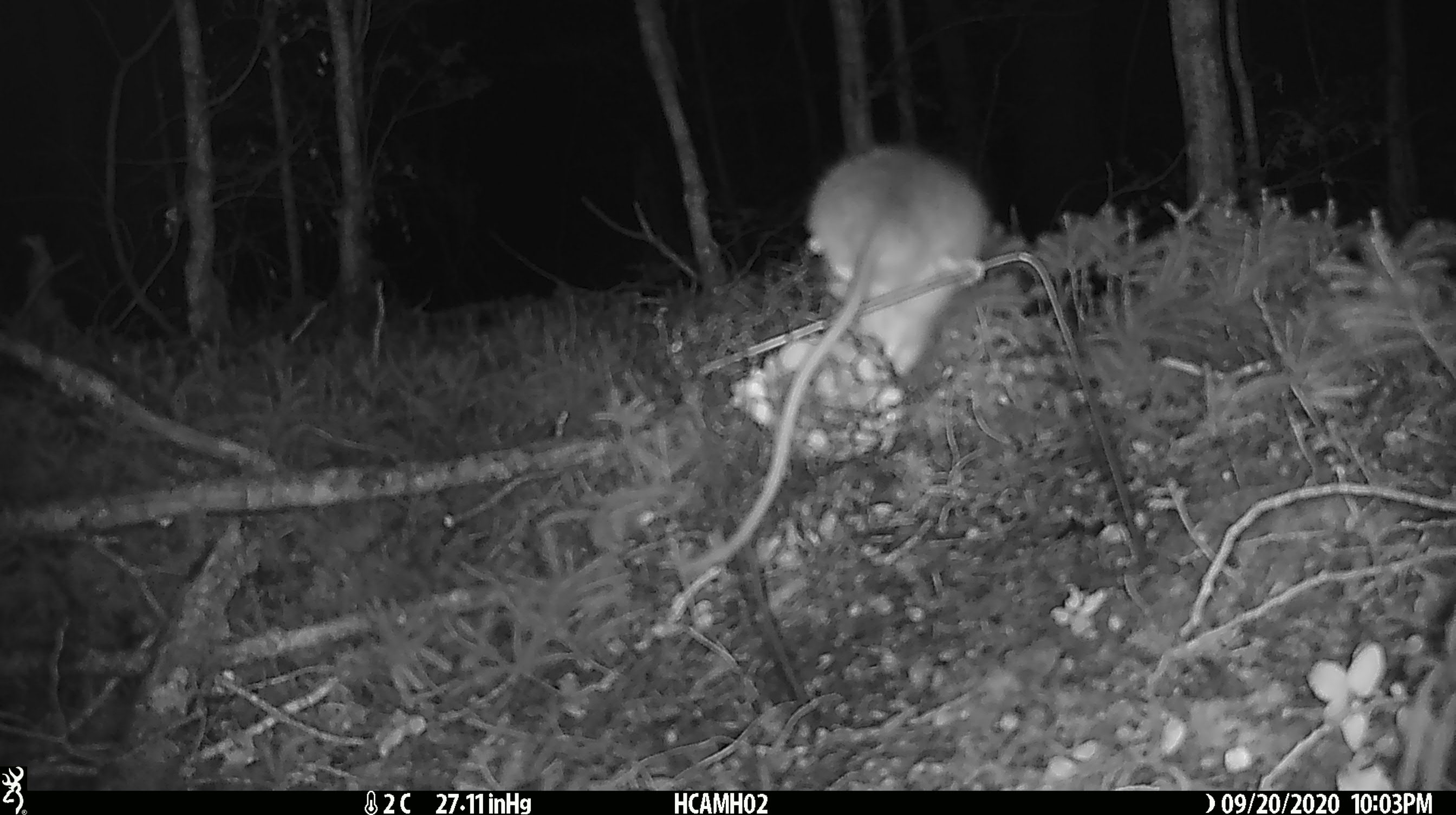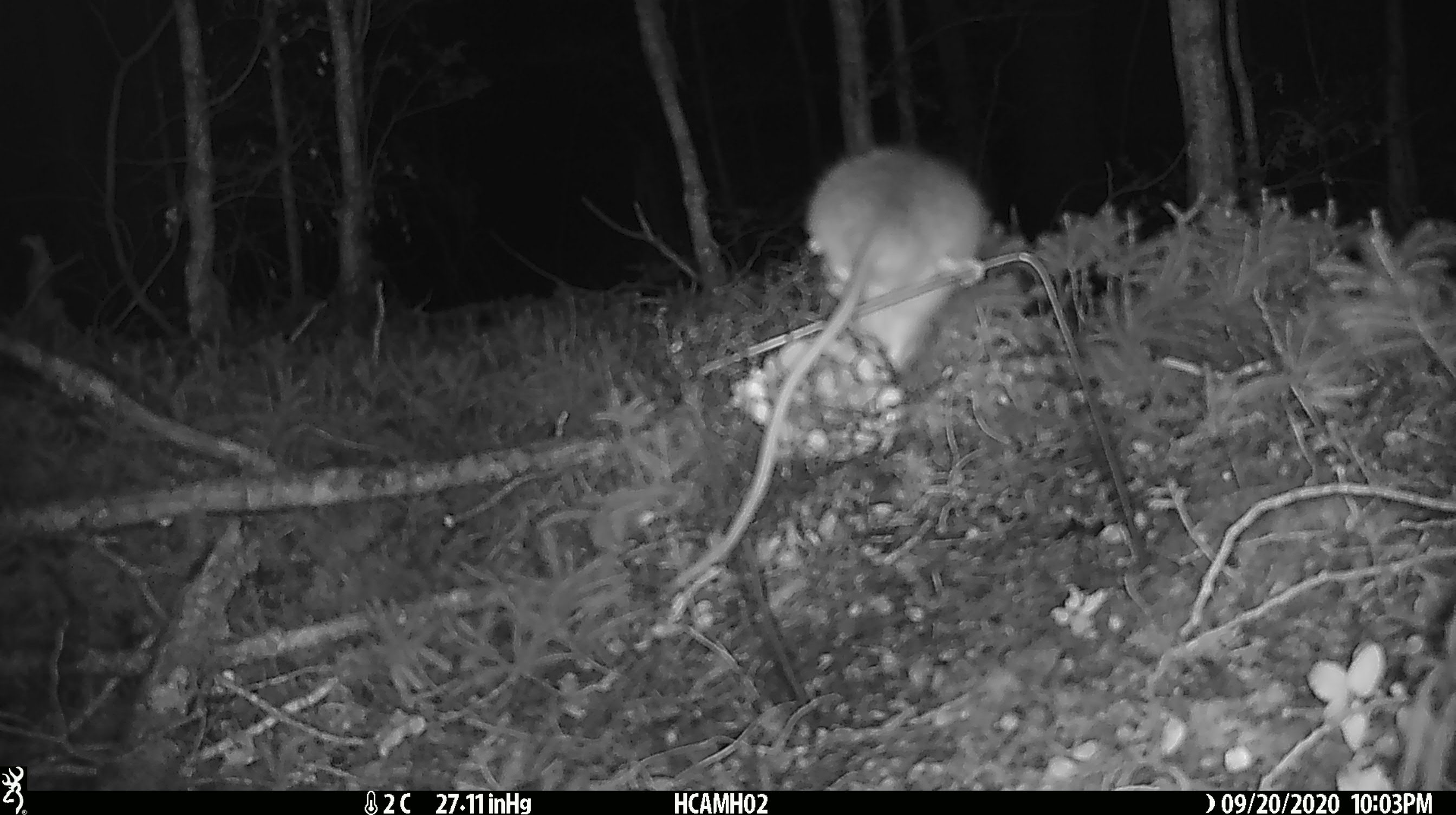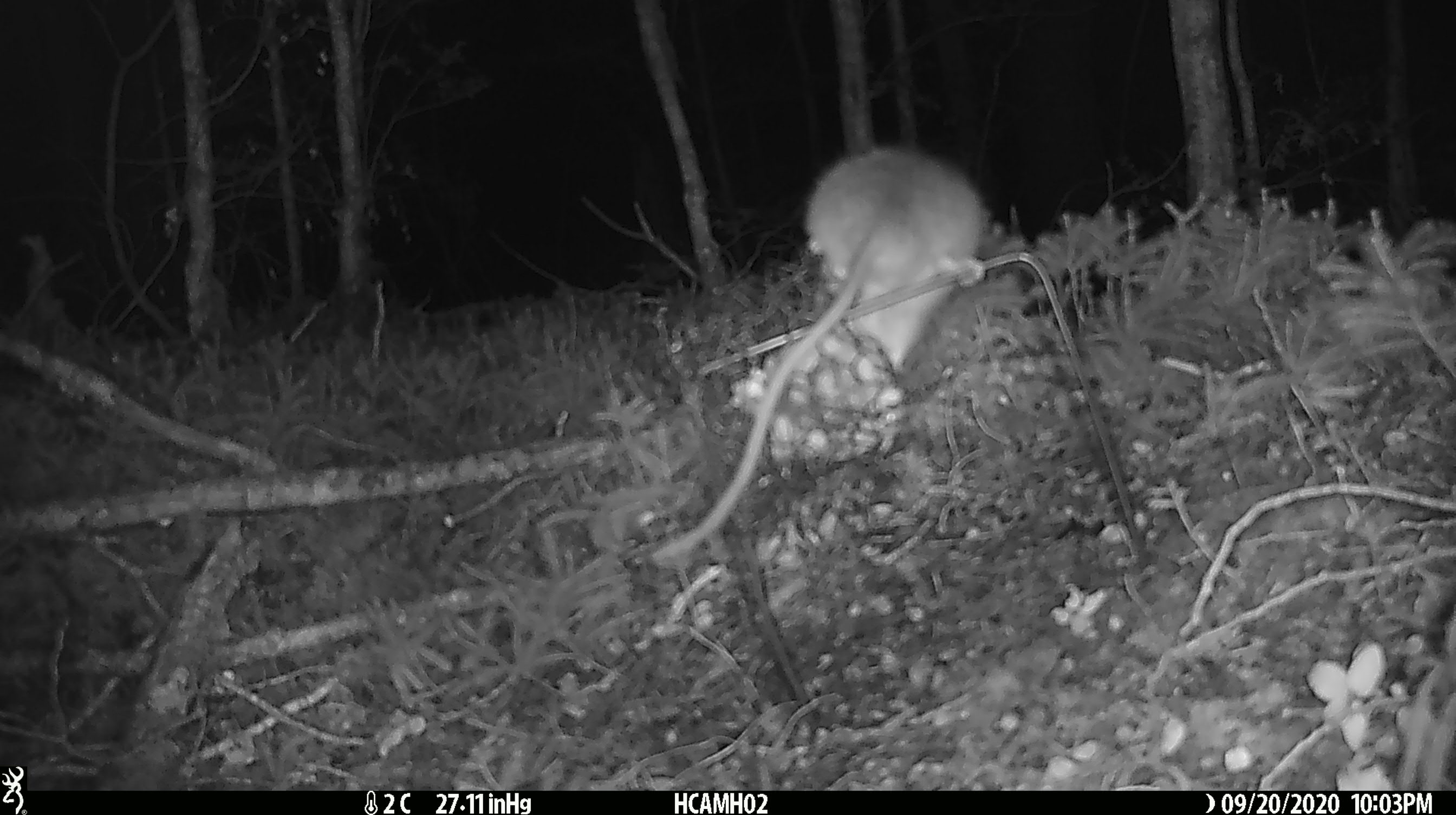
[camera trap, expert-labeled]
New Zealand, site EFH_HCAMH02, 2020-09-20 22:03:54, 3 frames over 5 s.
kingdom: Animalia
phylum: Chordata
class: Mammalia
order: Rodentia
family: Muridae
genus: Rattus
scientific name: Rattus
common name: rat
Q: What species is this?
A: Rat (Rattus).